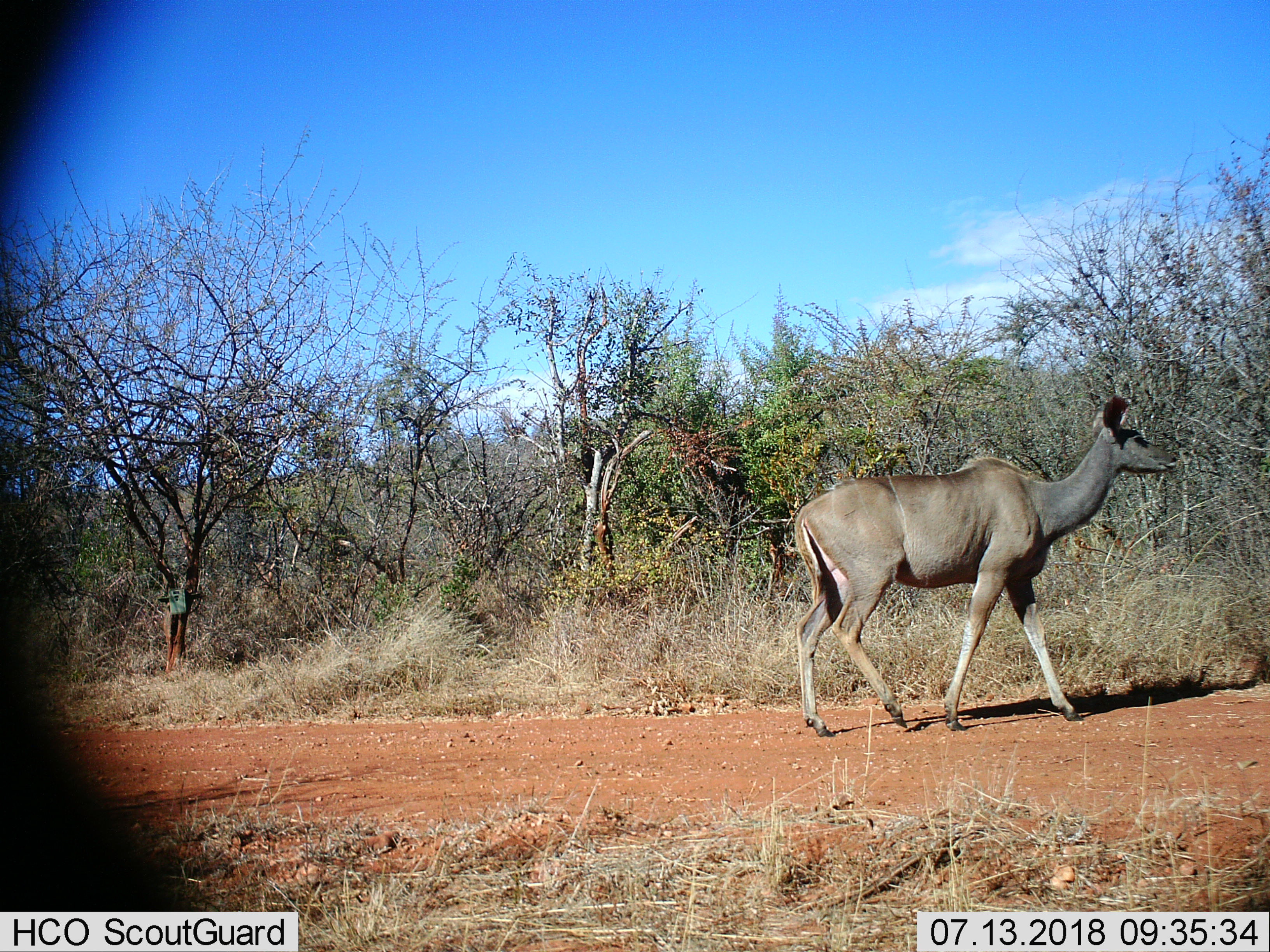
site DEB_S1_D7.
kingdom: Animalia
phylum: Chordata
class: Mammalia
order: Artiodactyla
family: Bovidae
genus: Tragelaphus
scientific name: Tragelaphus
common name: kudu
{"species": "kudu (Tragelaphus)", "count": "1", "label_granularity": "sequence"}